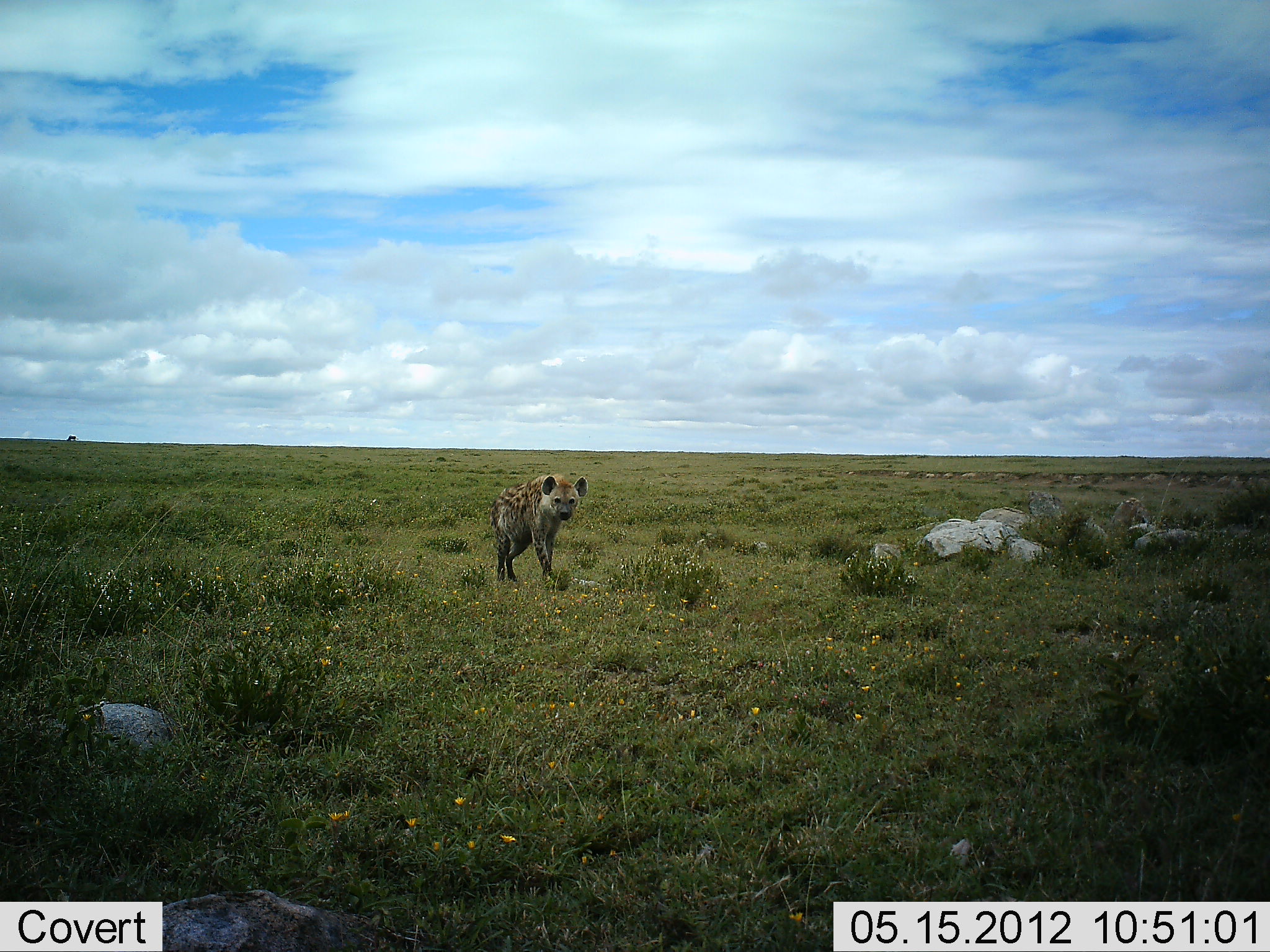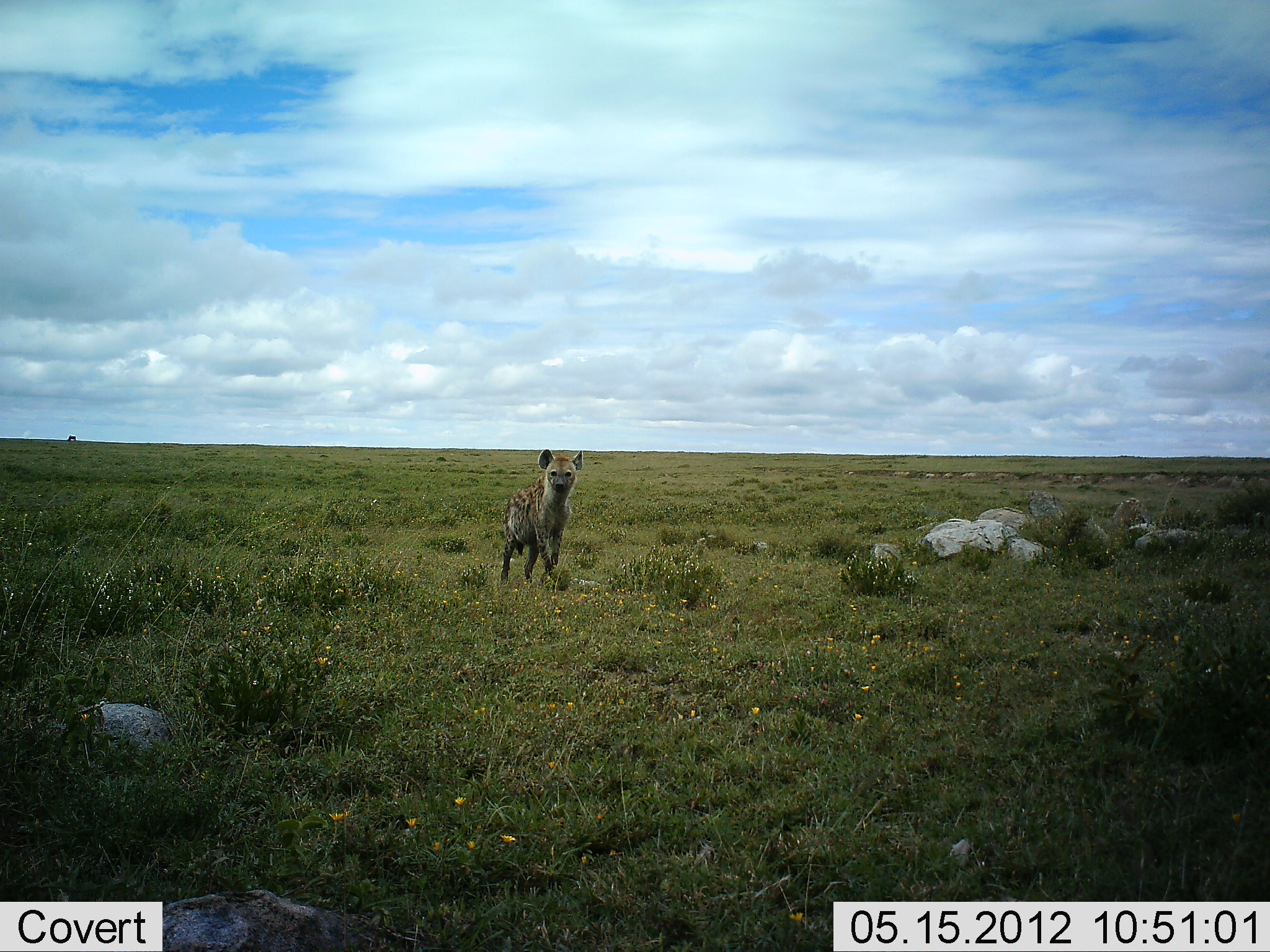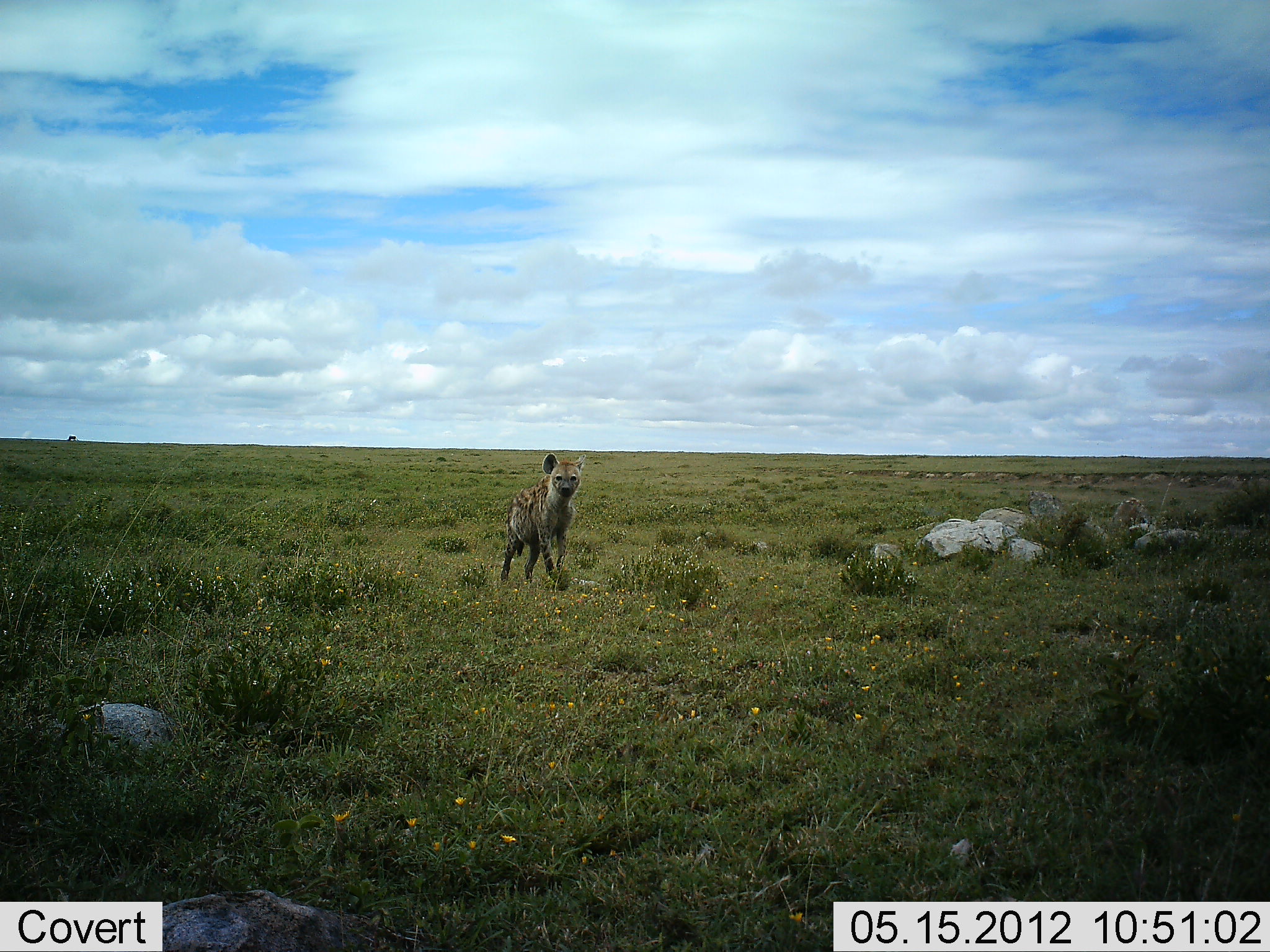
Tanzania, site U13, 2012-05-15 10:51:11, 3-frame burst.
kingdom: Animalia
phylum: Chordata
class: Mammalia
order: Carnivora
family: Hyaenidae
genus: Crocuta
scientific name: Crocuta crocuta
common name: spotted hyena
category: hyenaspotted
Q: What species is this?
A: Hyenaspotted (spotted hyena) (Crocuta crocuta).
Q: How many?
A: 1.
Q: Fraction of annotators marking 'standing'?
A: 50%.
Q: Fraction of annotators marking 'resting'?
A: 0%.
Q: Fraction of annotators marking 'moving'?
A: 60%.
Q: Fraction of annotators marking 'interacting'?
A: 0%.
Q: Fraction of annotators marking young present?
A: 0%.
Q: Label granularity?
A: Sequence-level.